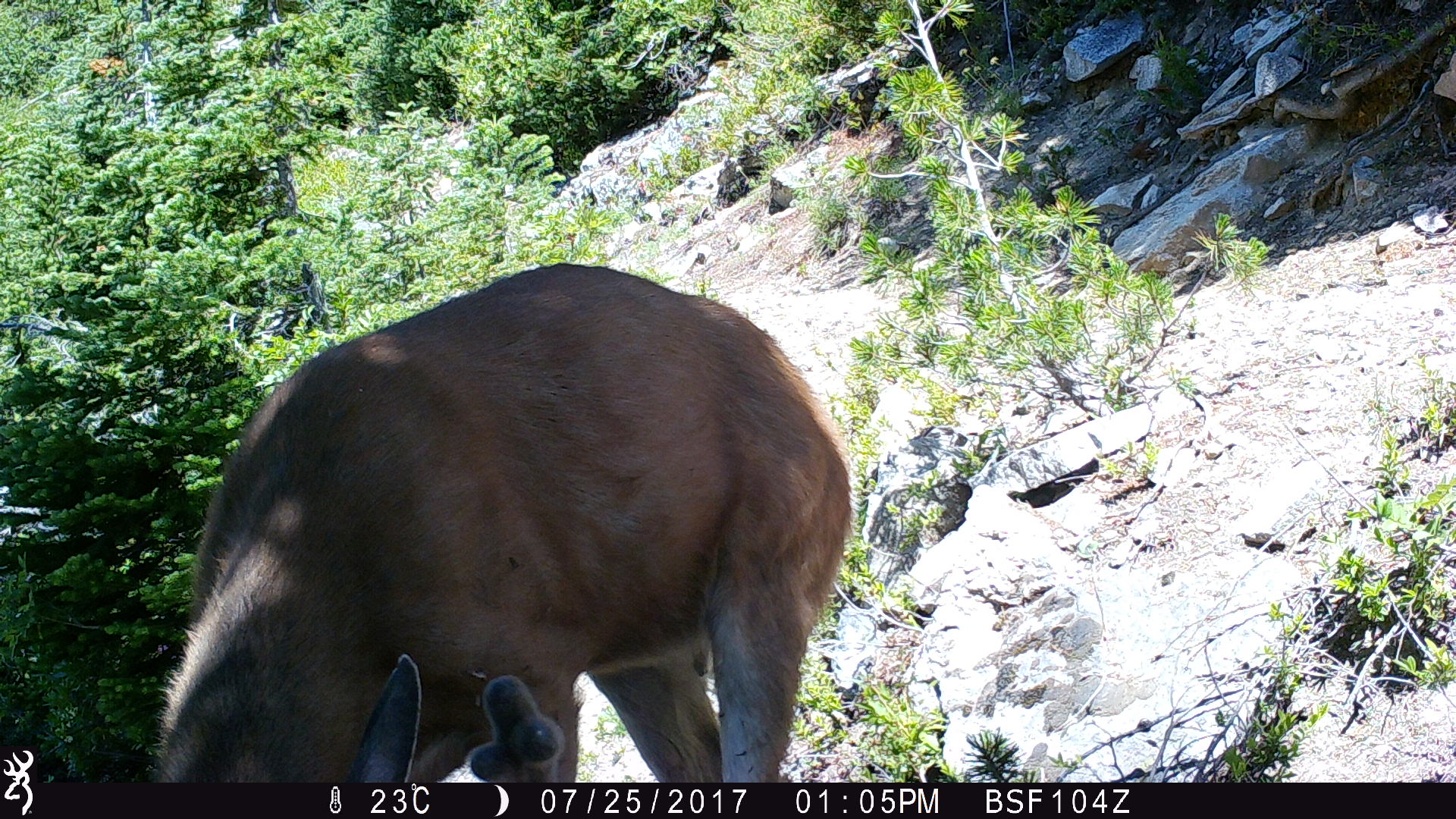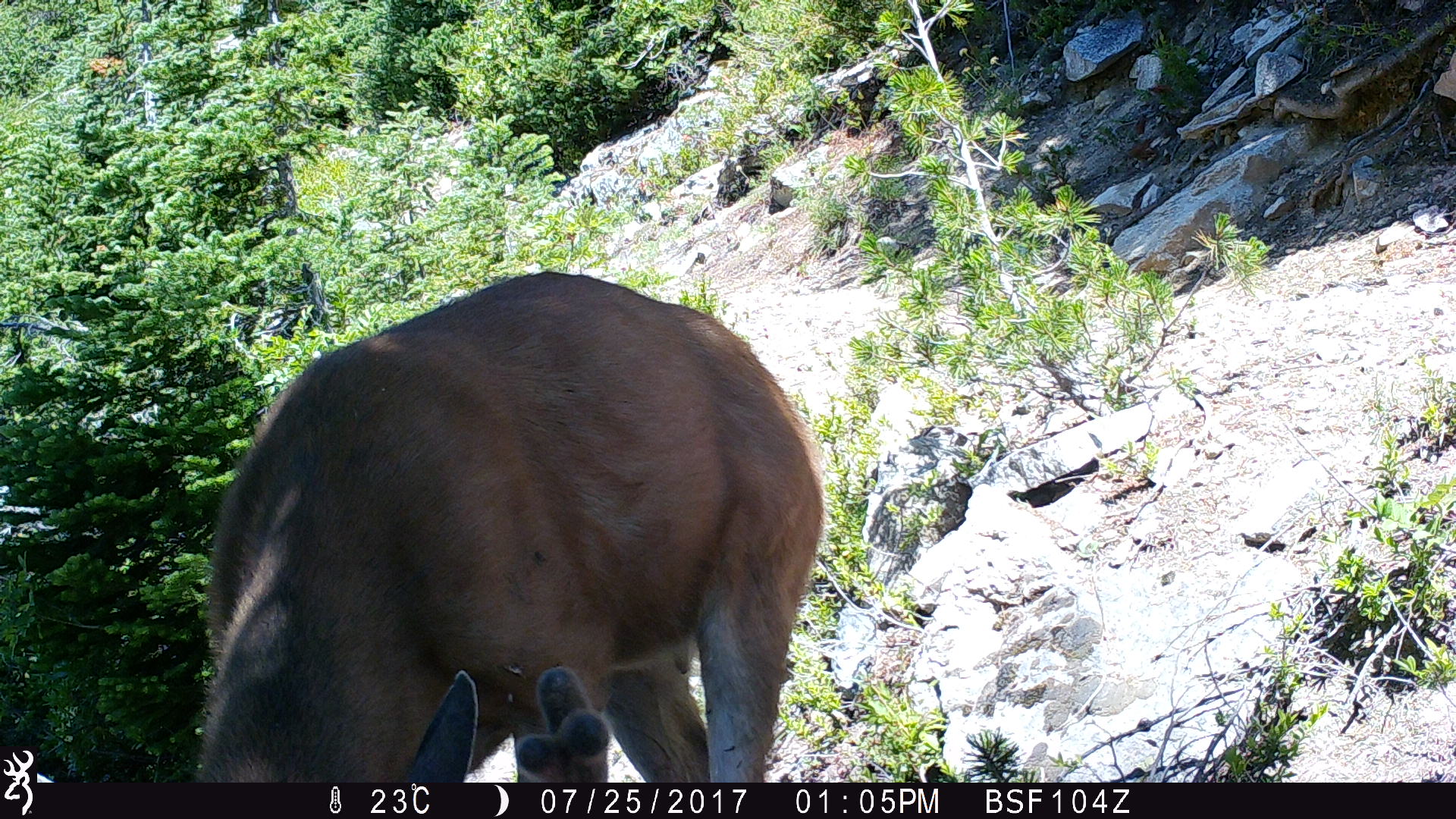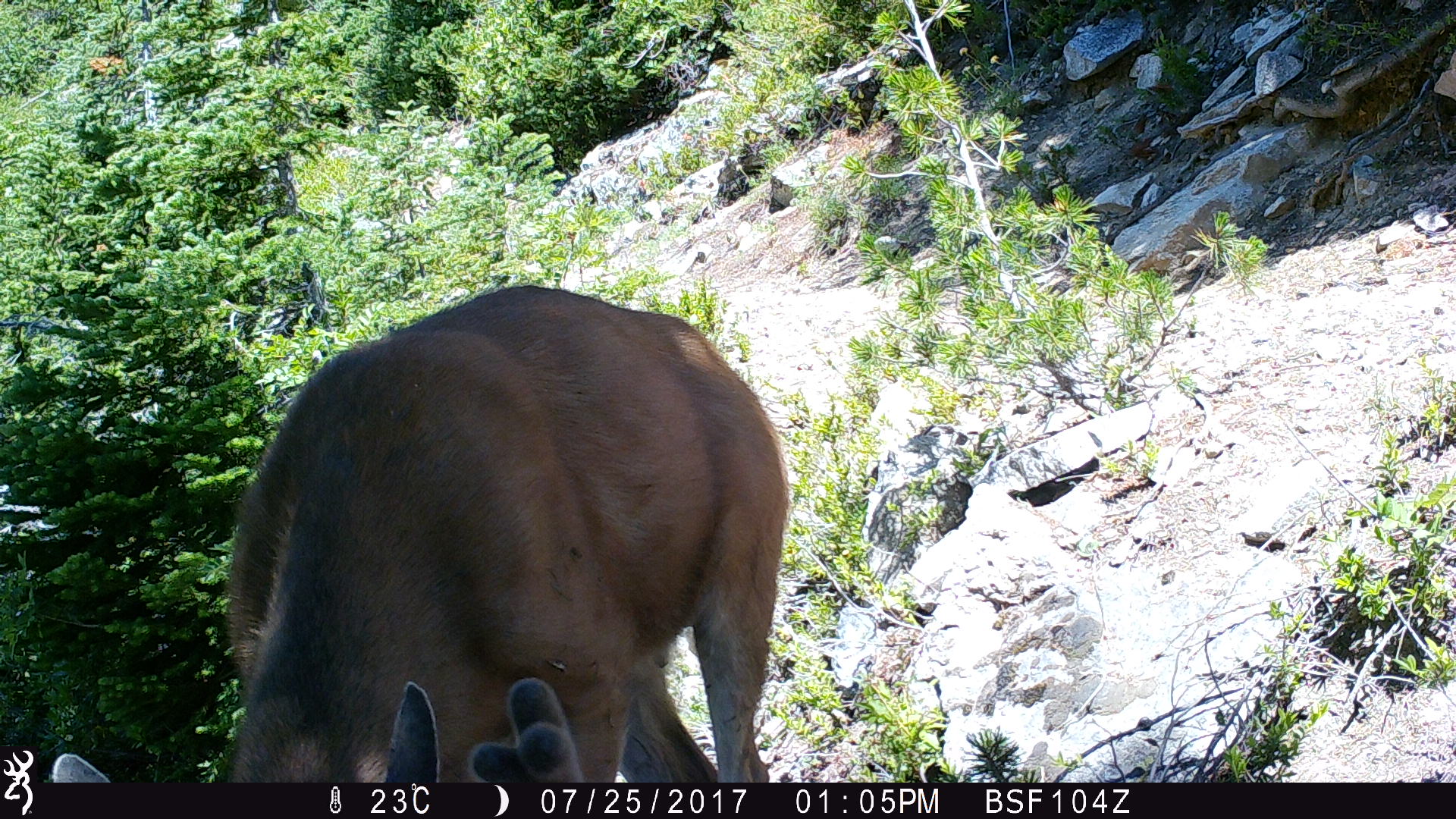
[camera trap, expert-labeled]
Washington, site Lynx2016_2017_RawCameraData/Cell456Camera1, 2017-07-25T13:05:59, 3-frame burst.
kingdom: Animalia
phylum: Chordata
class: Mammalia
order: Artiodactyla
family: Cervidae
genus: Odocoileus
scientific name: Odocoileus hemionus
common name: mule deer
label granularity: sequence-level